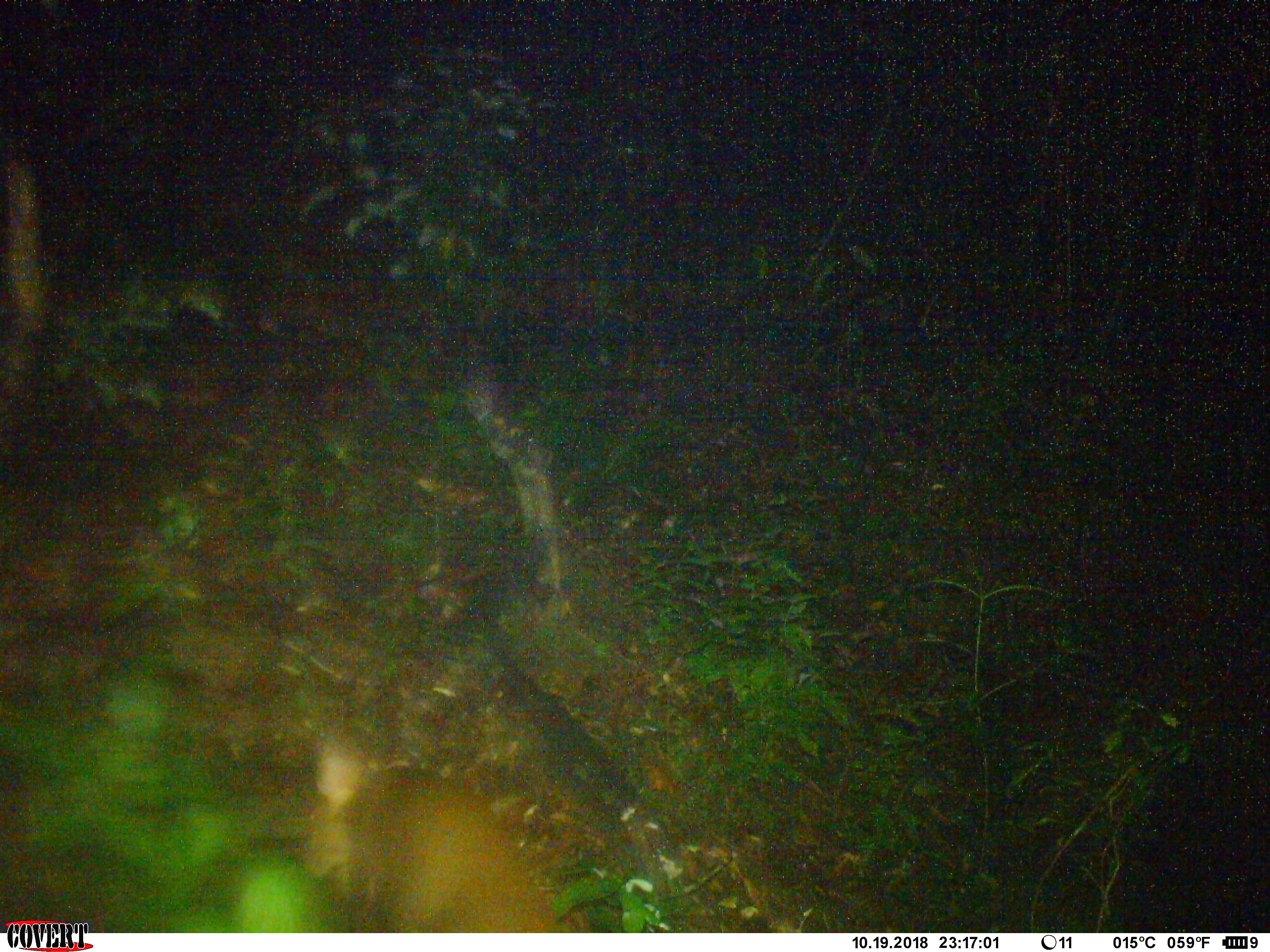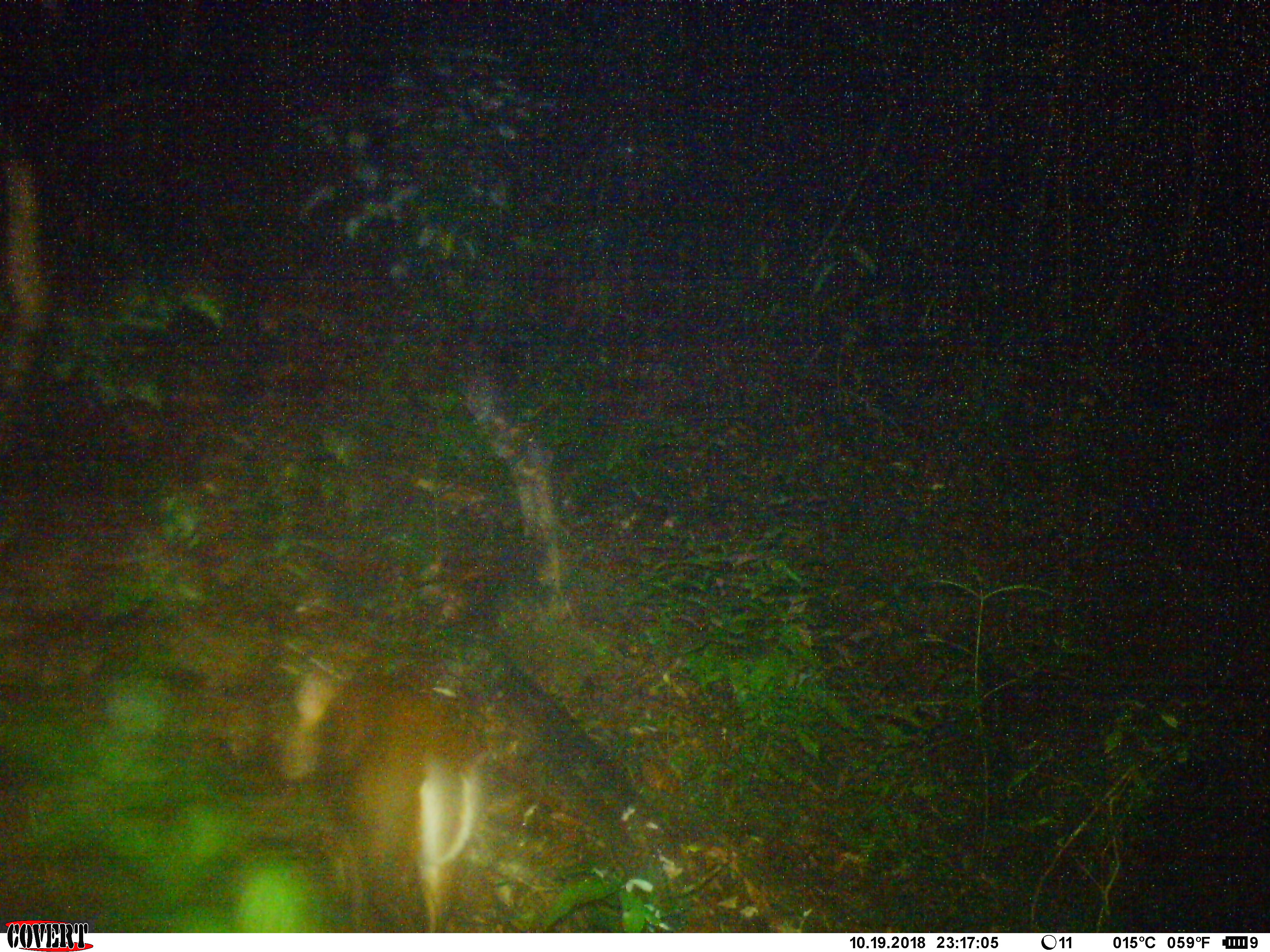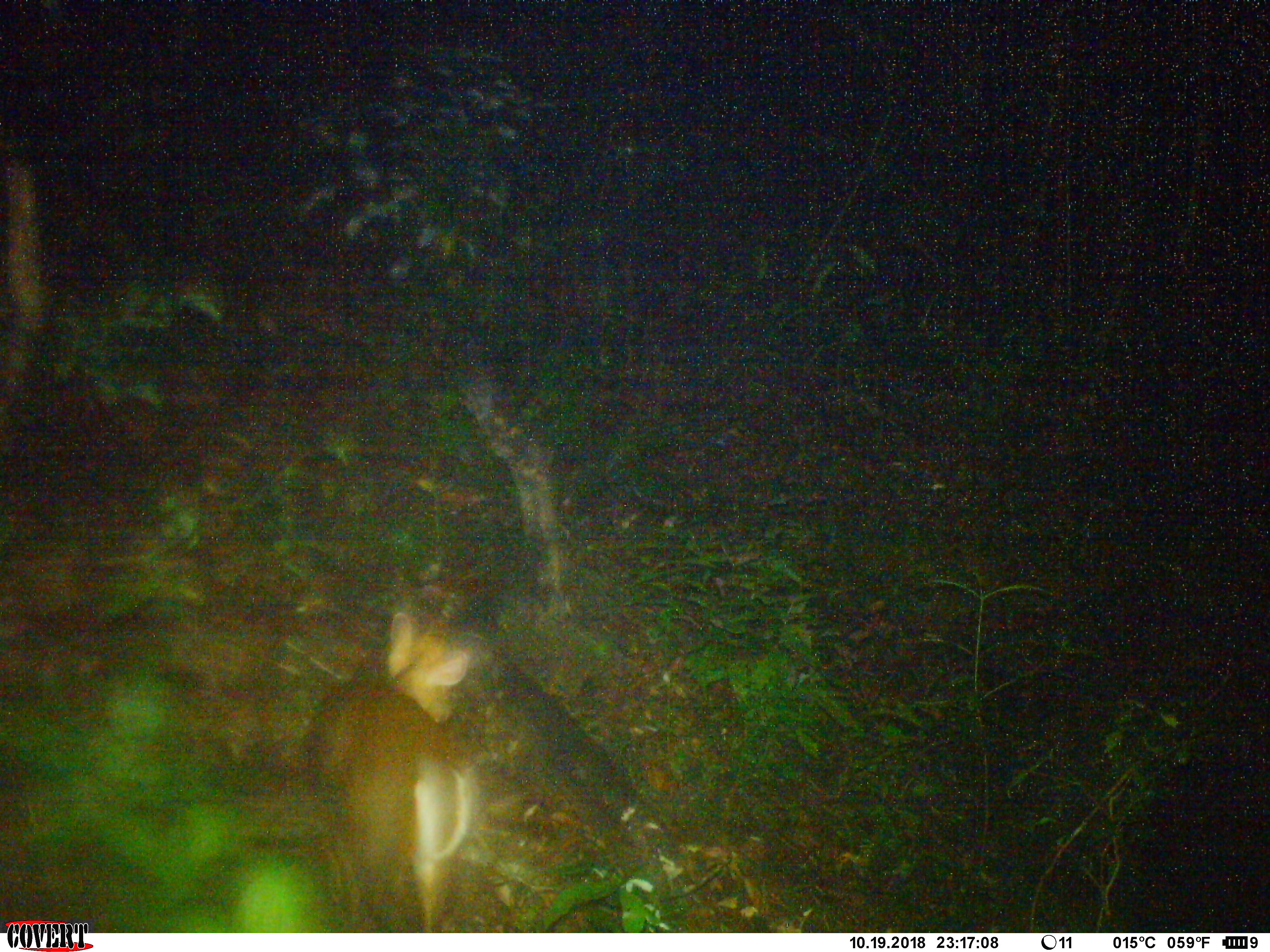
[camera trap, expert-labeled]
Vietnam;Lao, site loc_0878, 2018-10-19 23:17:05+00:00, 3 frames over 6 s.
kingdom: Animalia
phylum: Chordata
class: Mammalia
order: Artiodactyla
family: Cervidae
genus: Muntiacus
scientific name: Muntiacus rooseveltorum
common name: roosevelt's muntjac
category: roosevelts muntjac group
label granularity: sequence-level